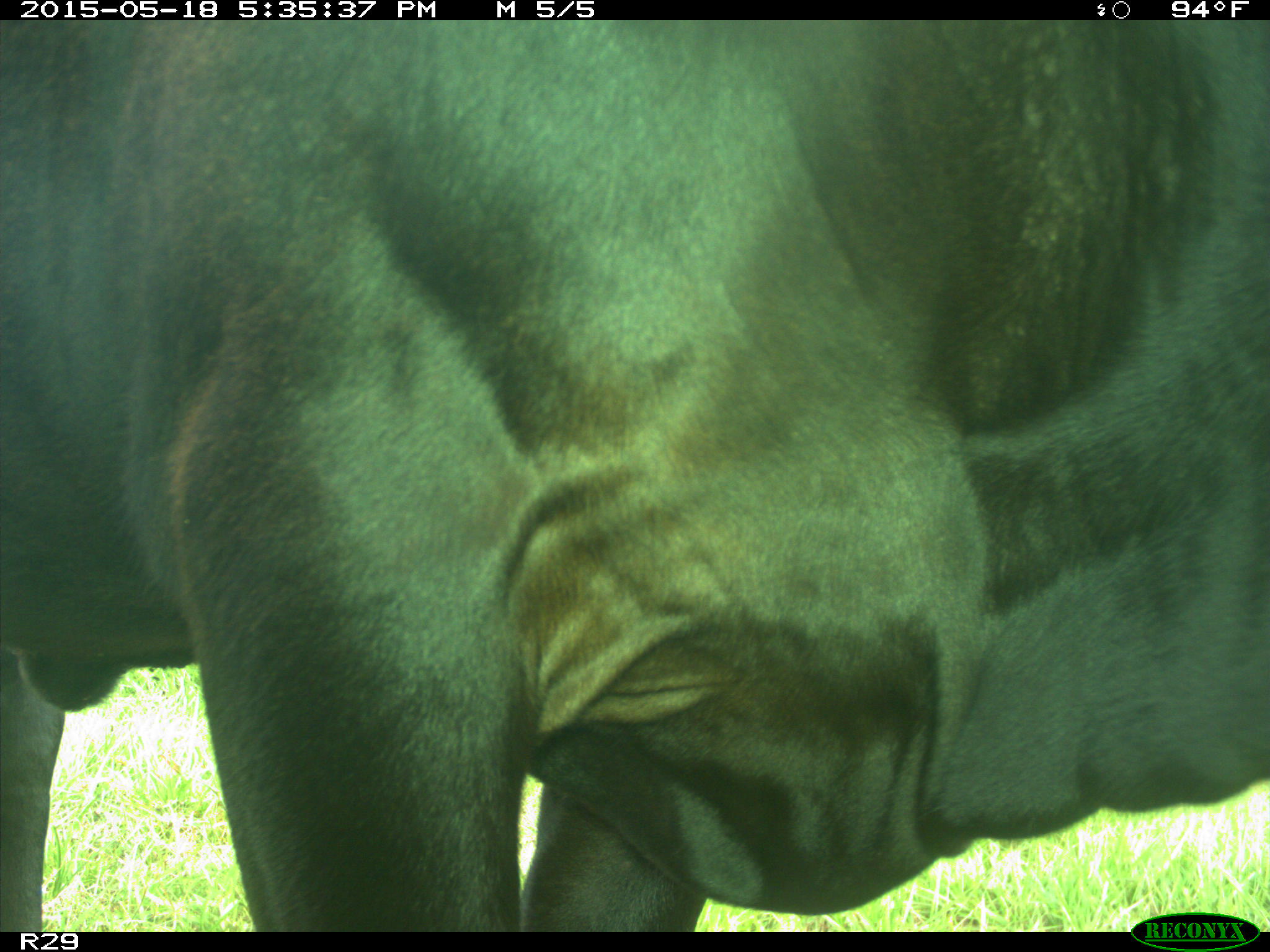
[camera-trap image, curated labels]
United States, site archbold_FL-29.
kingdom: Animalia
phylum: Chordata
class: Mammalia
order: Artiodactyla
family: Bovidae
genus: Bos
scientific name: Bos taurus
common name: domestic cow